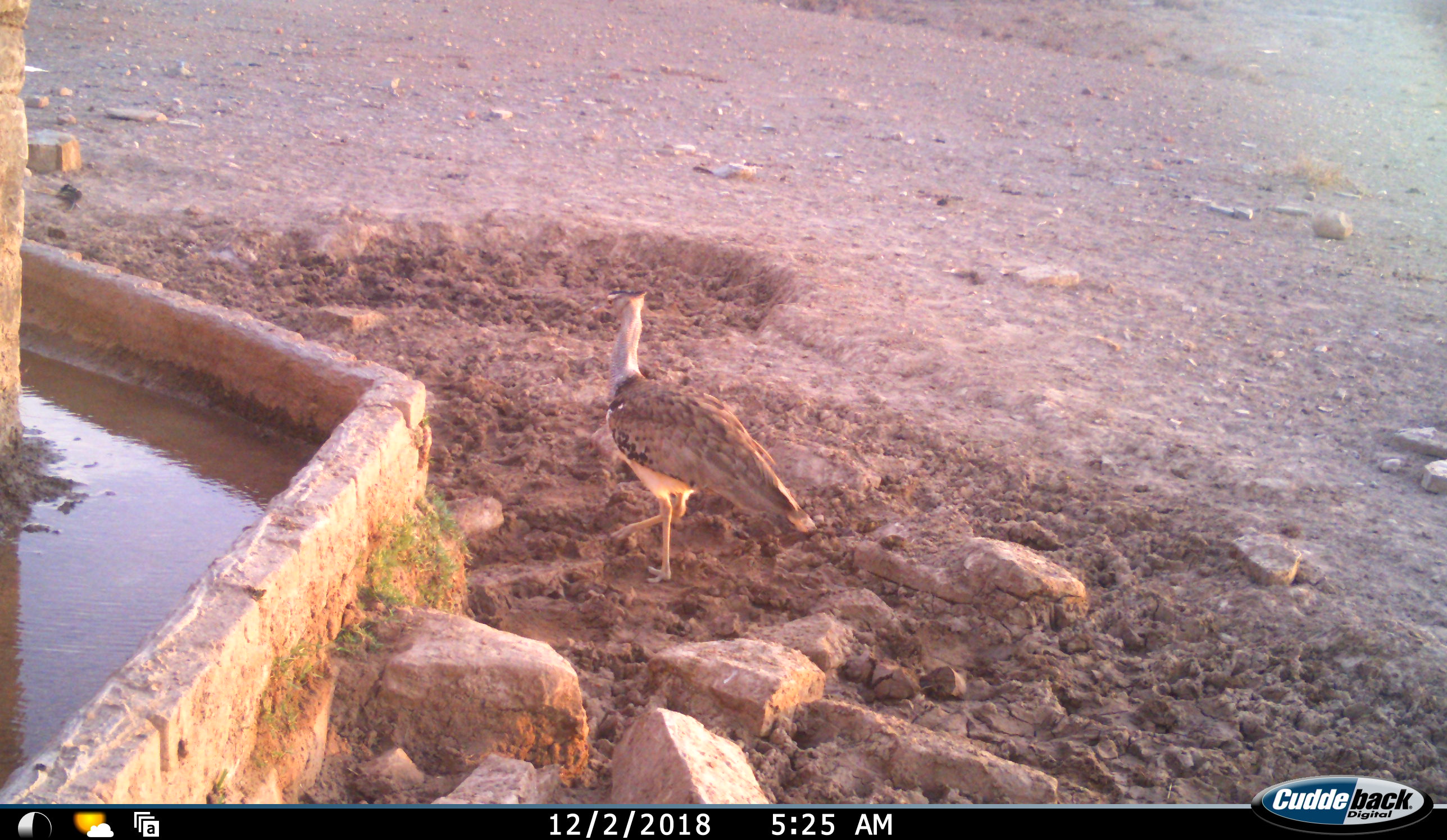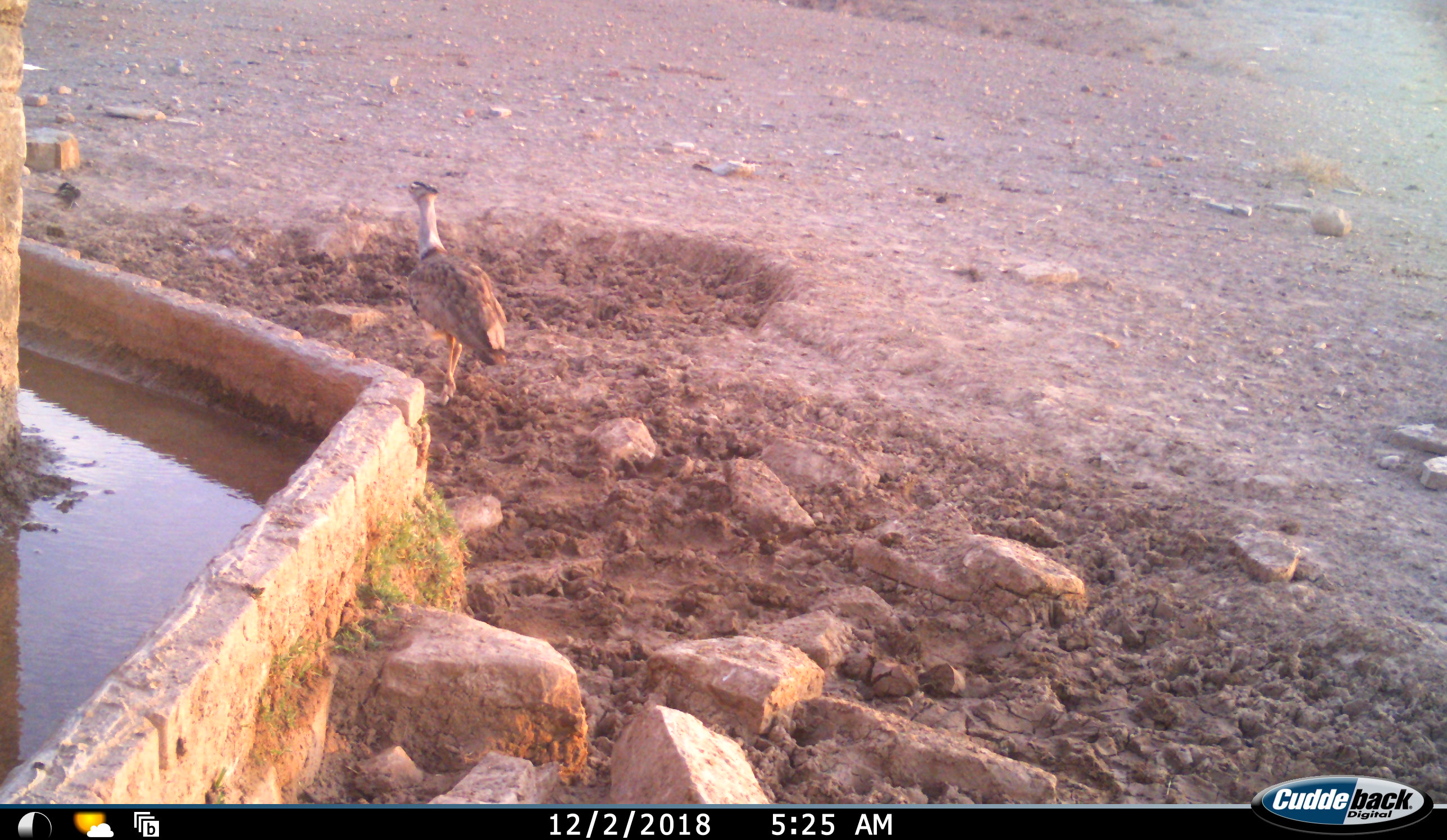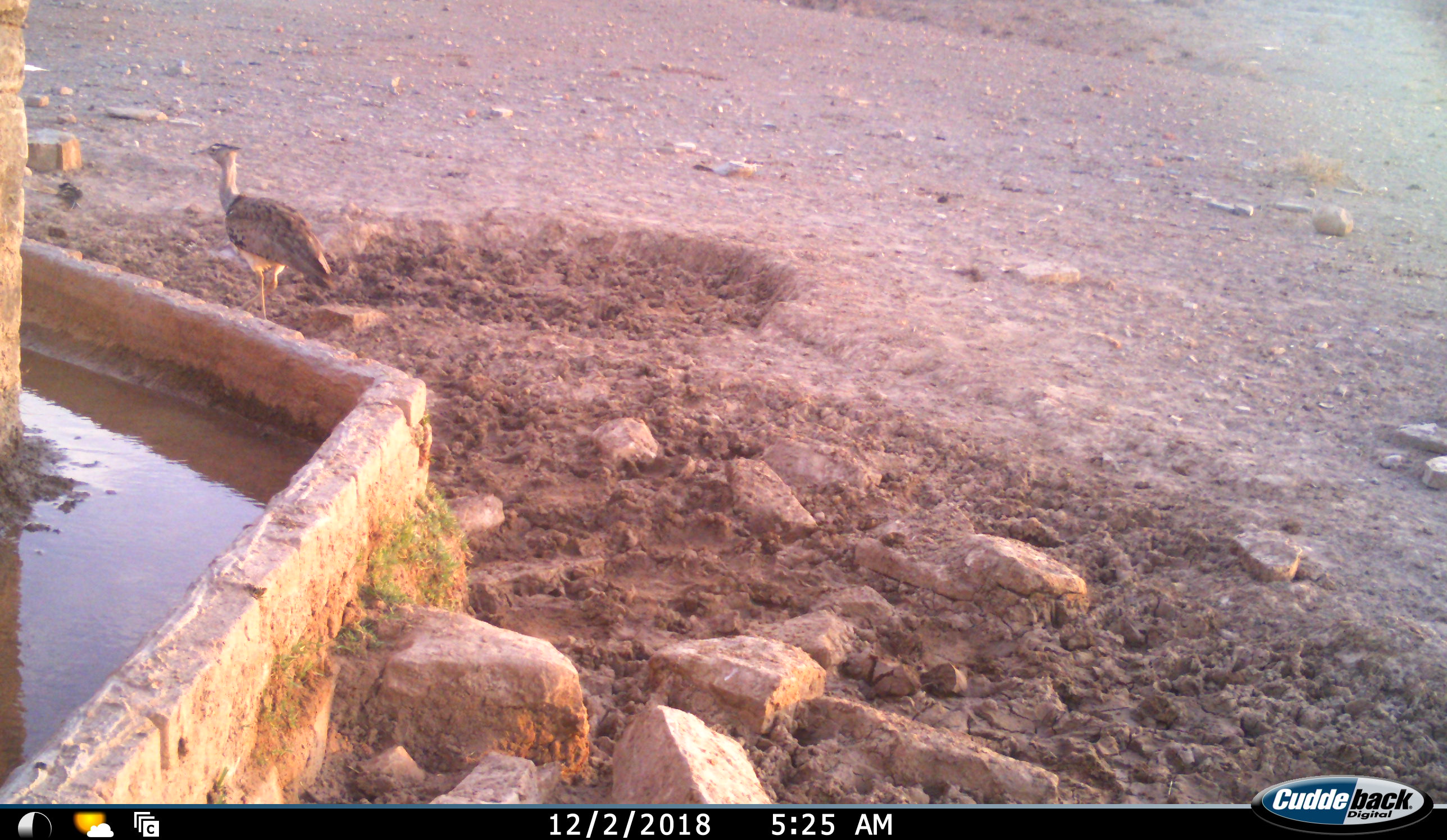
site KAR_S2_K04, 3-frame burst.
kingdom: Animalia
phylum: Chordata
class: Aves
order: Otidiformes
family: Otididae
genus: Ardeotis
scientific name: Ardeotis kori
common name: kori bustard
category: bustardkori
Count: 1.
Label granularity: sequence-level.